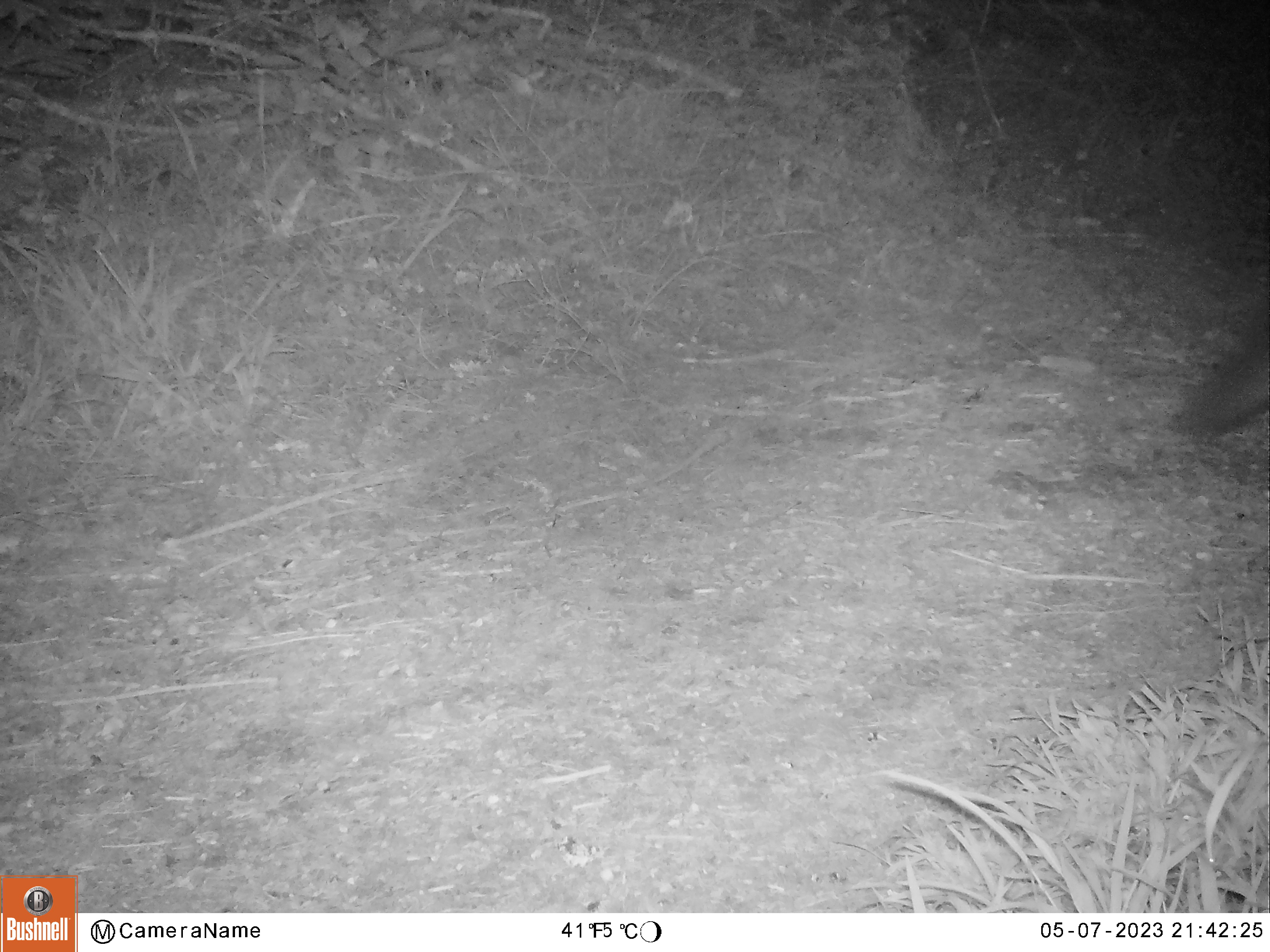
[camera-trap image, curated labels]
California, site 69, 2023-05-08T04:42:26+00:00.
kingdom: Animalia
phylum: Chordata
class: Mammalia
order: Carnivora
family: Canidae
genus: Urocyon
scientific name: Urocyon cinereoargenteus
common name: gray fox